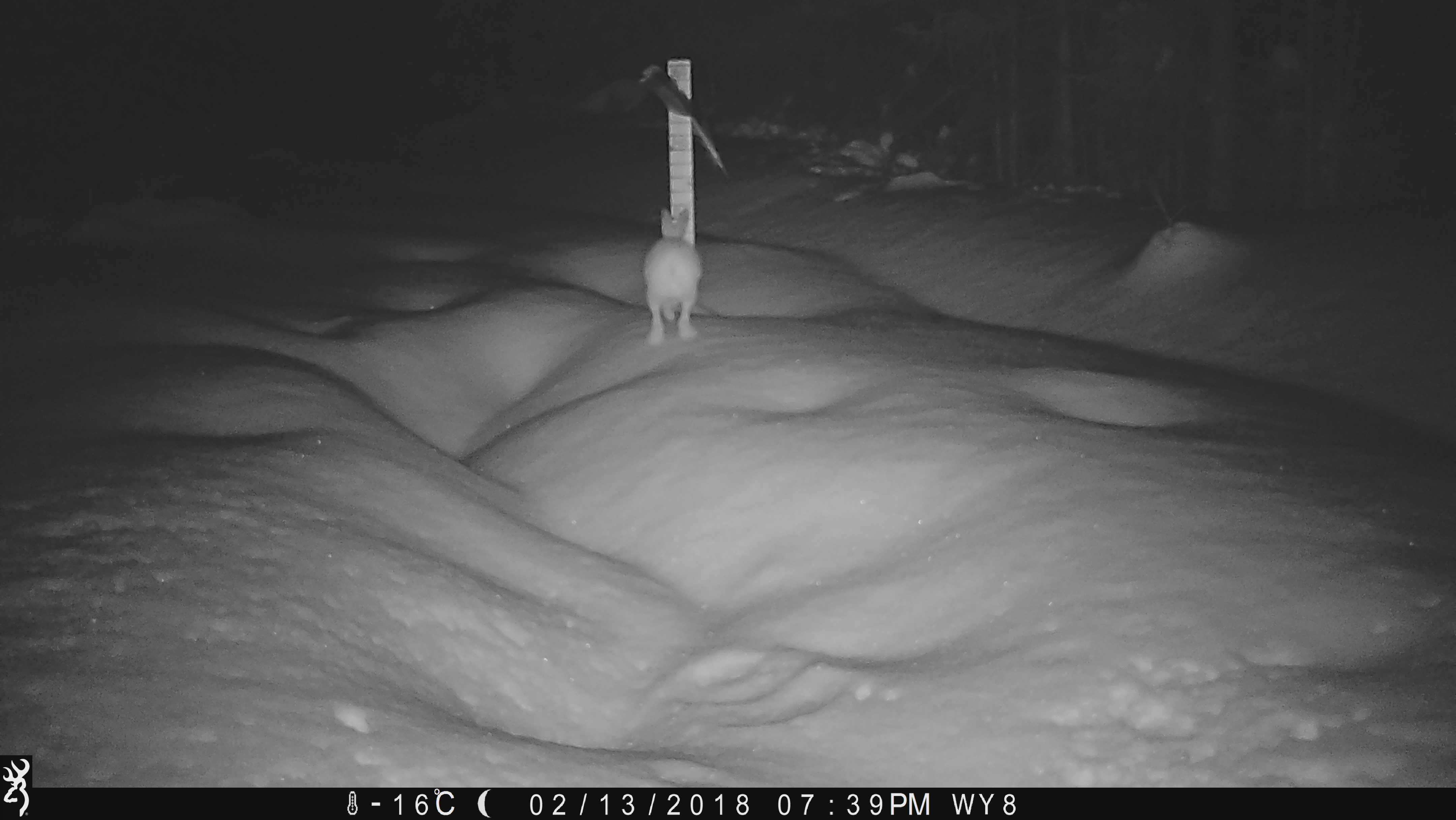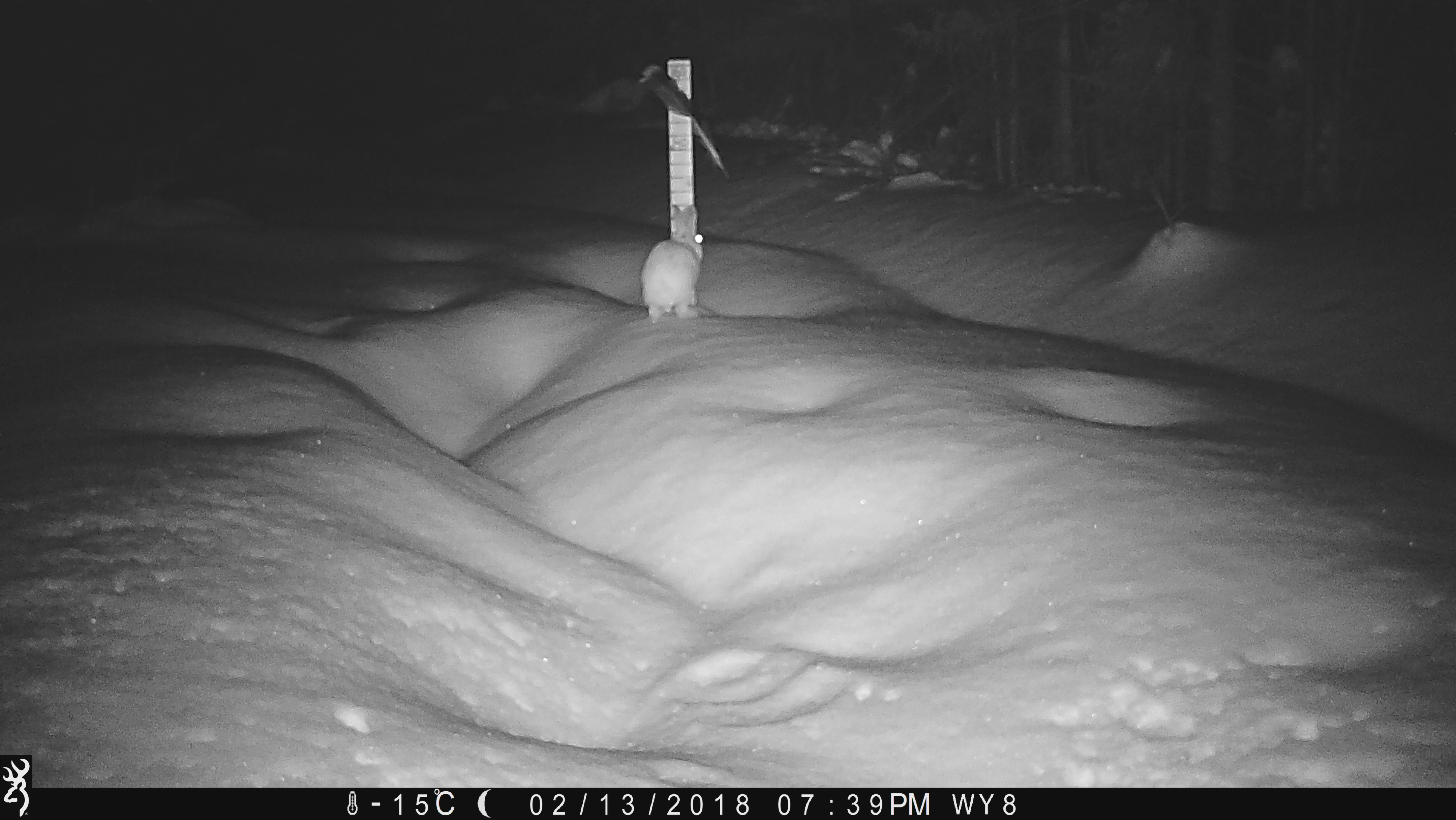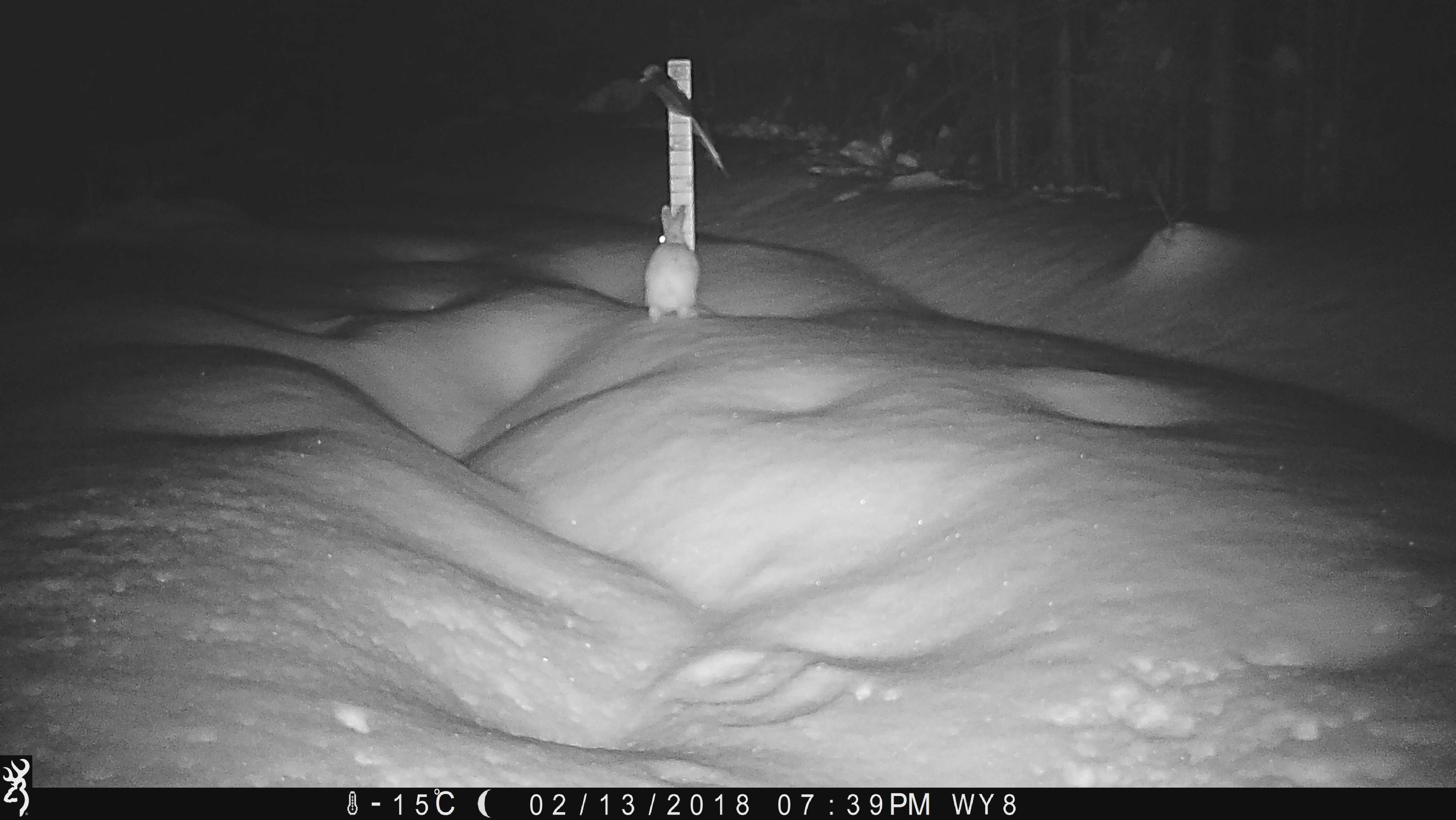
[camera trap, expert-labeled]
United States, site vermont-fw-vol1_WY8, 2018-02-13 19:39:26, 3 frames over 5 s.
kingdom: Animalia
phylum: Chordata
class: Mammalia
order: Lagomorpha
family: Leporidae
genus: Lepus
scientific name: Lepus americanus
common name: snowshoe hare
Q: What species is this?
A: Snowshoe hare (Lepus americanus).